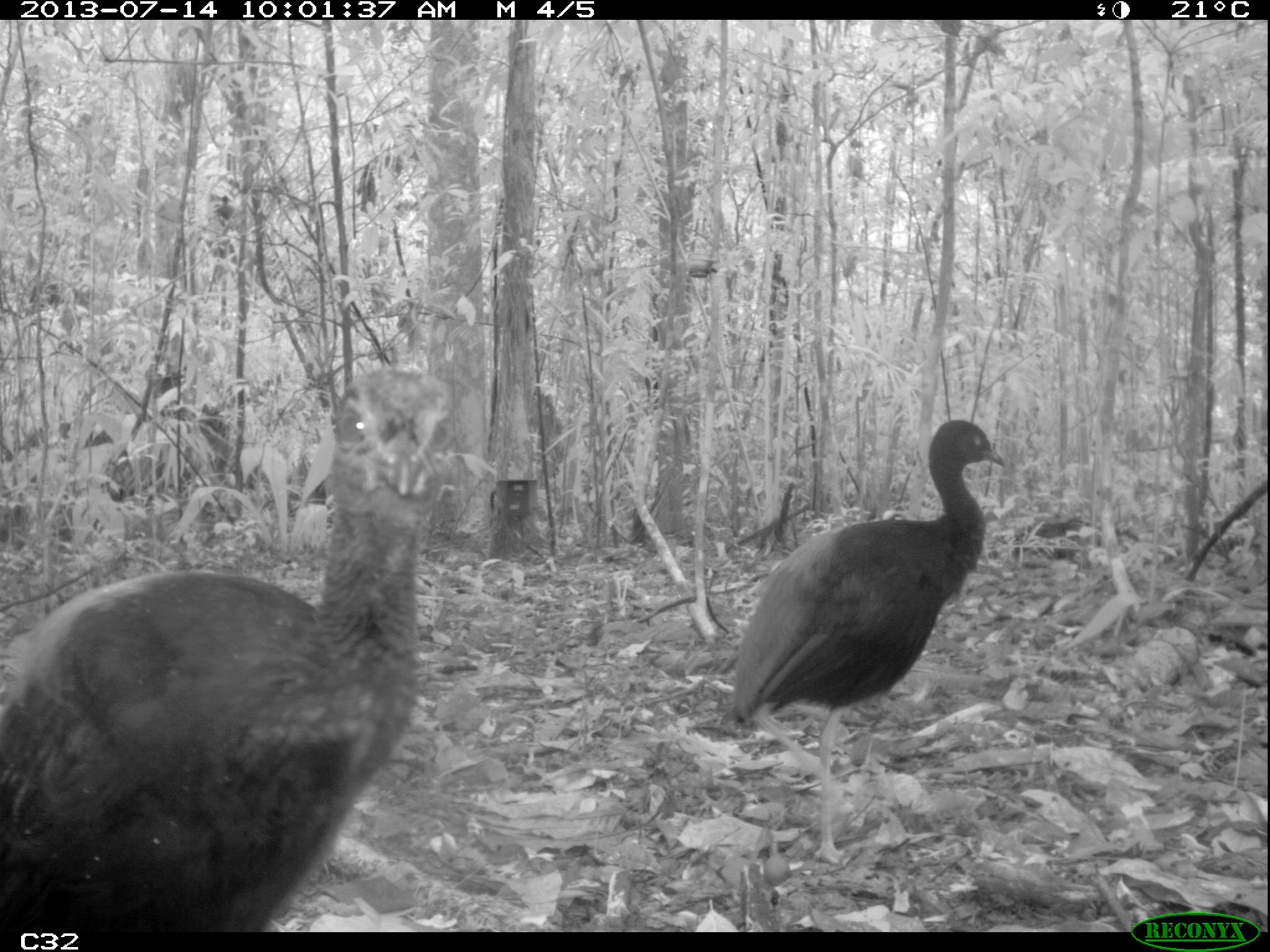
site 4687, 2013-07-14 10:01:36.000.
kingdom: Animalia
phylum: Chordata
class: Aves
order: Gruiformes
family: Psophiidae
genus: Psophia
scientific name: Psophia crepitans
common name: gray-winged trumpeter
Psophia crepitans (gray-winged trumpeter), count 3, age adult.